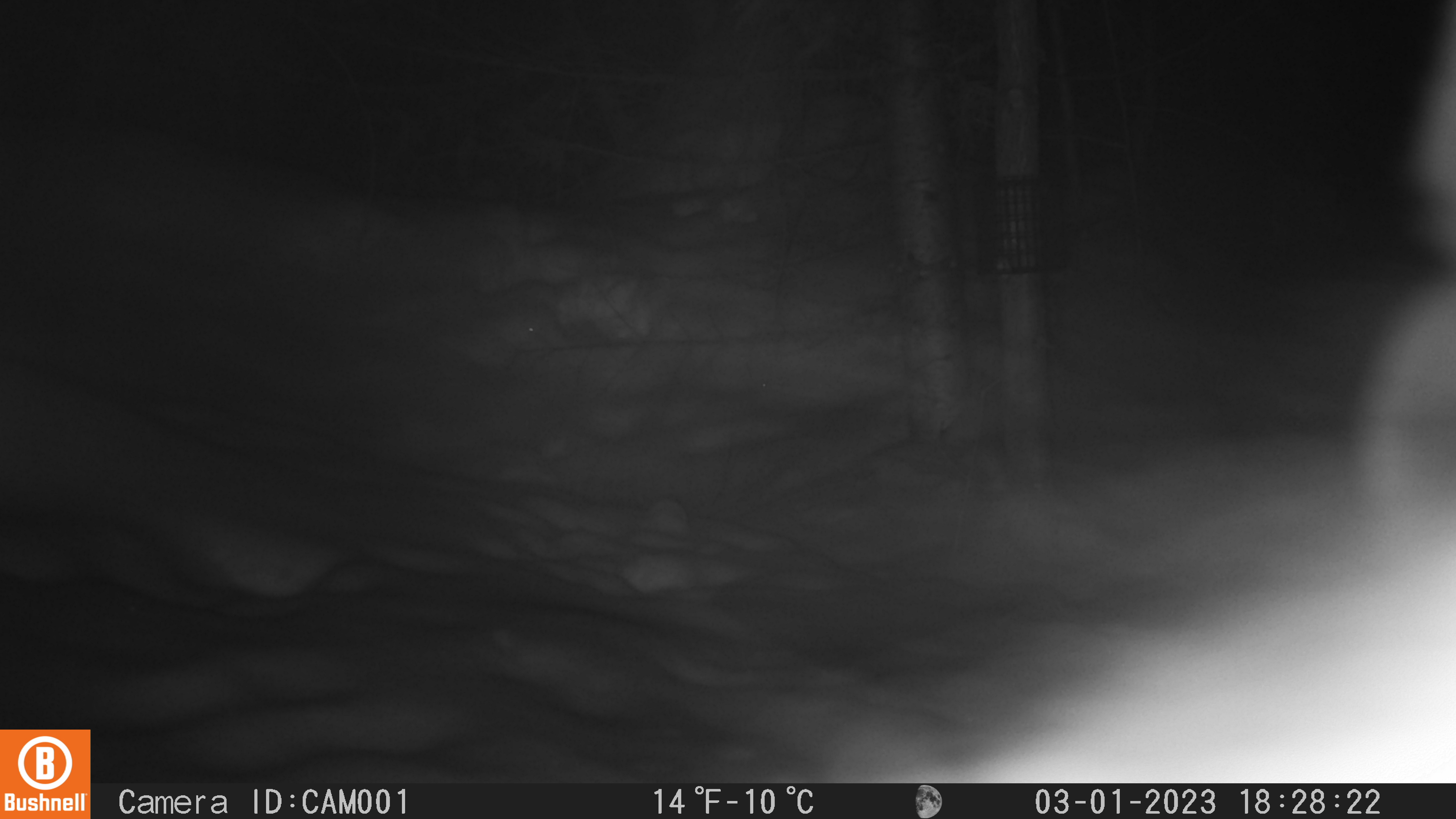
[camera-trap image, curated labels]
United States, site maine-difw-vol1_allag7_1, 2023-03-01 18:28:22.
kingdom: Animalia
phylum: Chordata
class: Mammalia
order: Lagomorpha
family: Leporidae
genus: Lepus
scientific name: Lepus americanus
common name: snowshoe hare